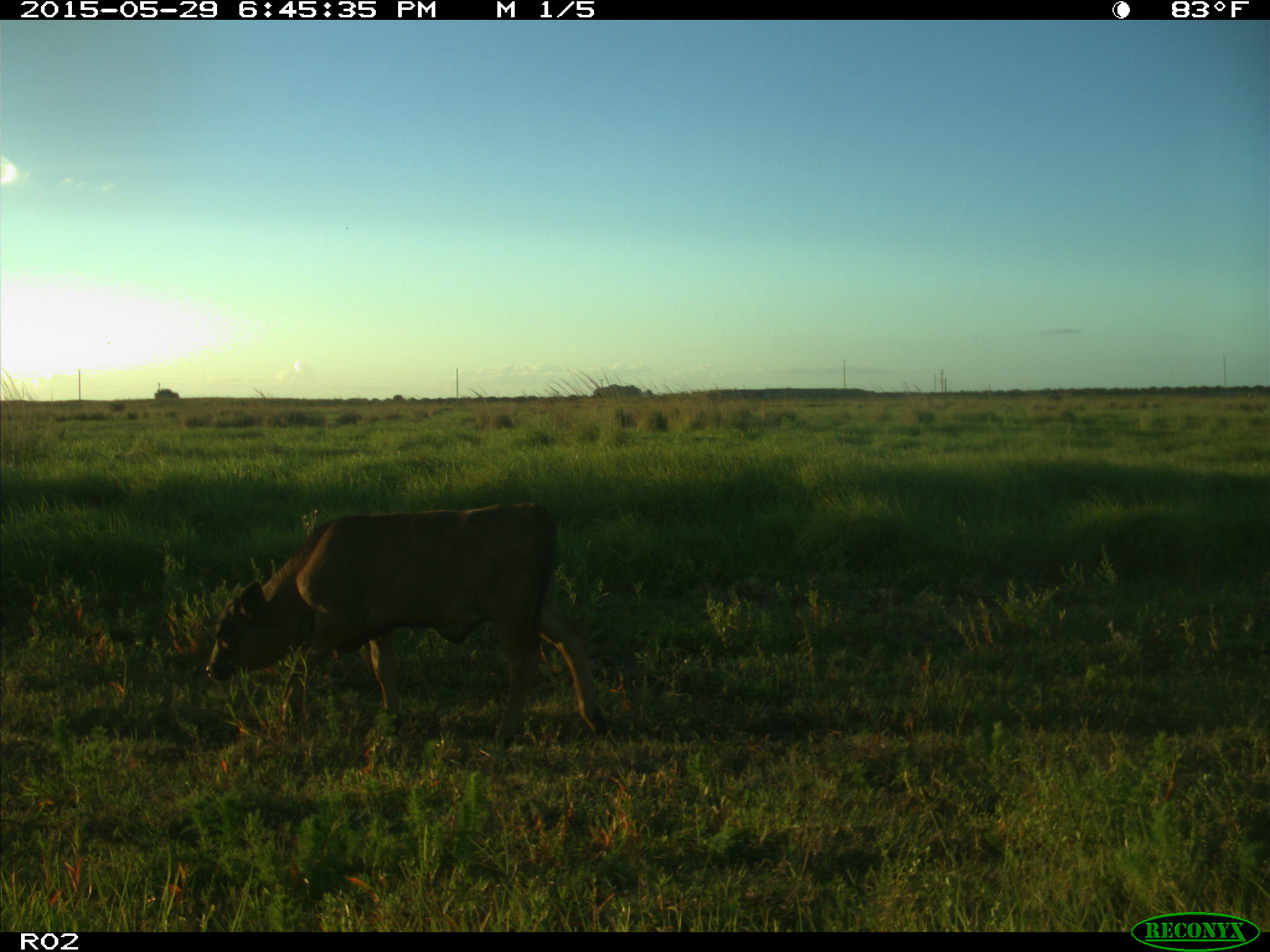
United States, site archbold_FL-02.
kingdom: Animalia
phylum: Chordata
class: Mammalia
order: Artiodactyla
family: Bovidae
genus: Bos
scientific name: Bos taurus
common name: domestic cow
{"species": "Bos taurus (domestic cow)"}